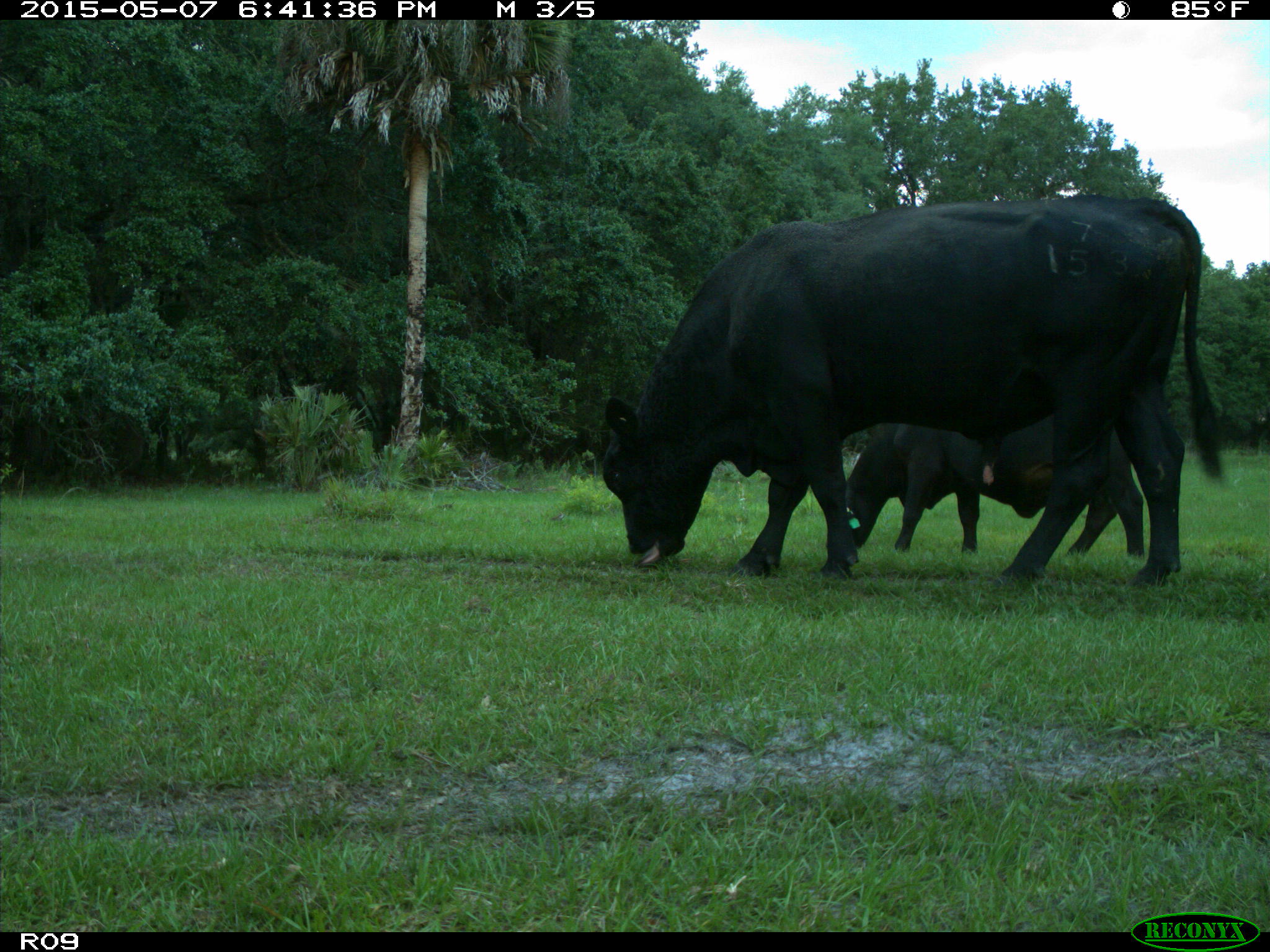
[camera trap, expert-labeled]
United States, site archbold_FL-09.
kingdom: Animalia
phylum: Chordata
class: Mammalia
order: Artiodactyla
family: Bovidae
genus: Bos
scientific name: Bos taurus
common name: domestic cow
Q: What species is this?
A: Bos taurus (domestic cow).